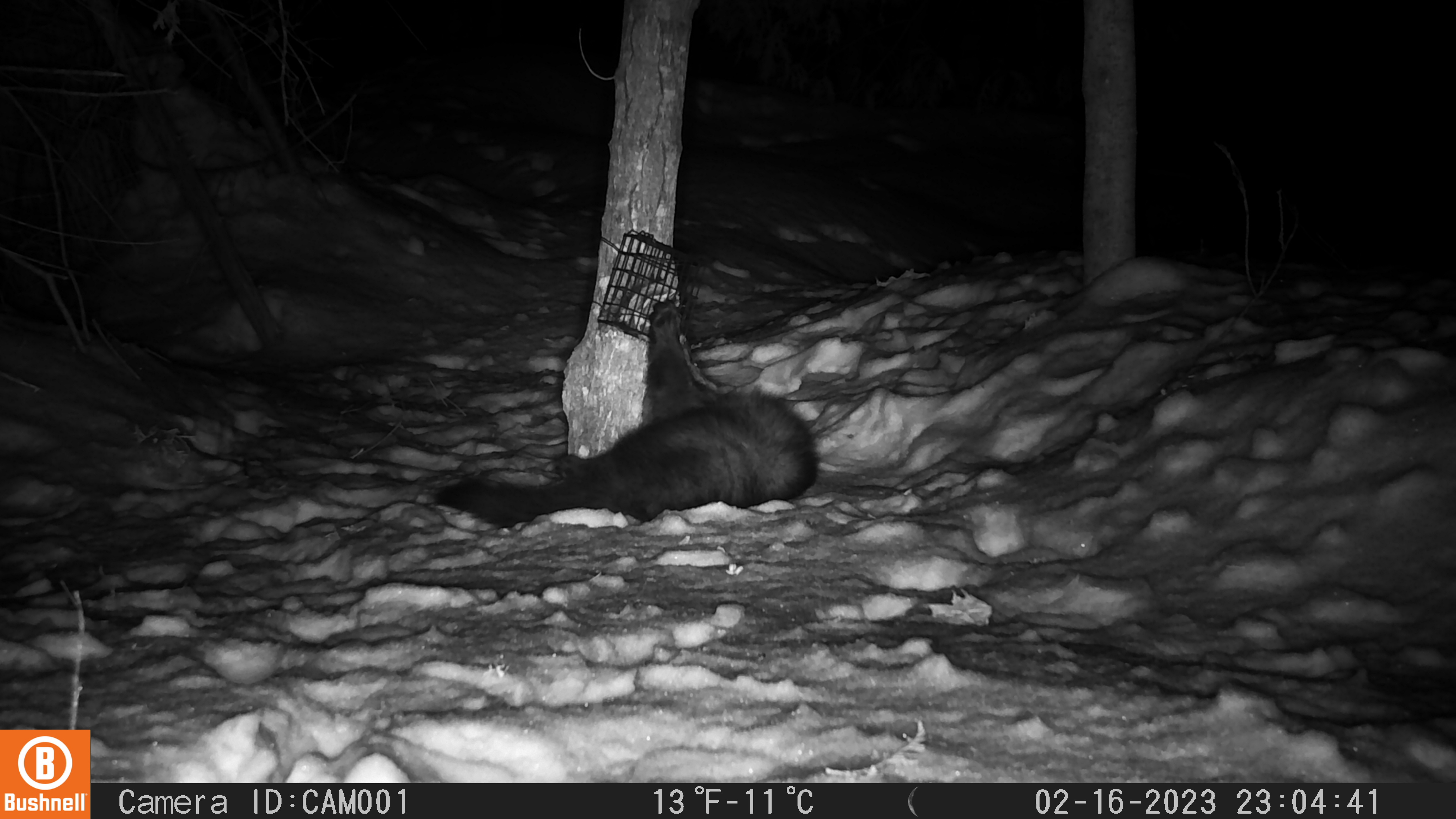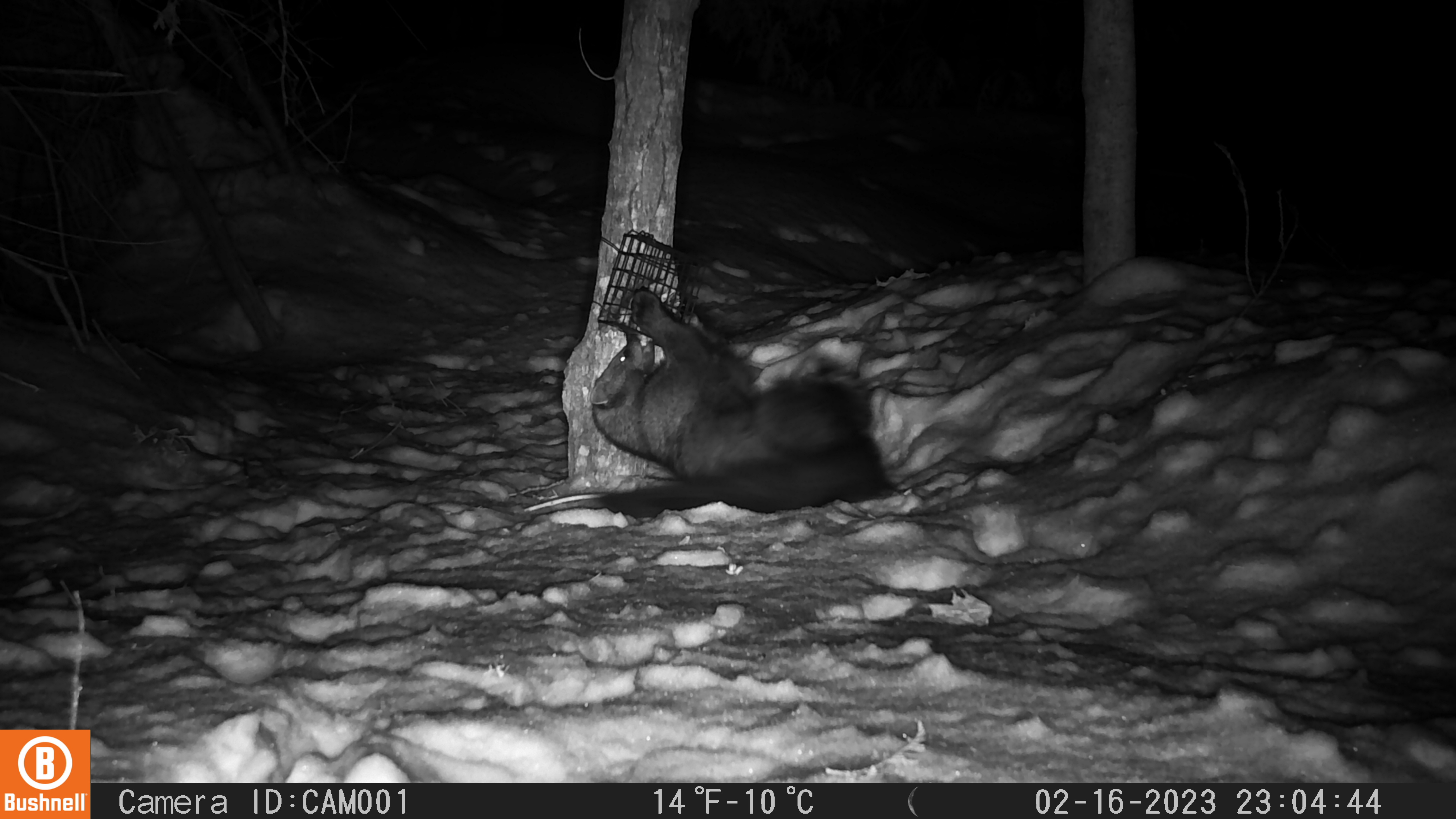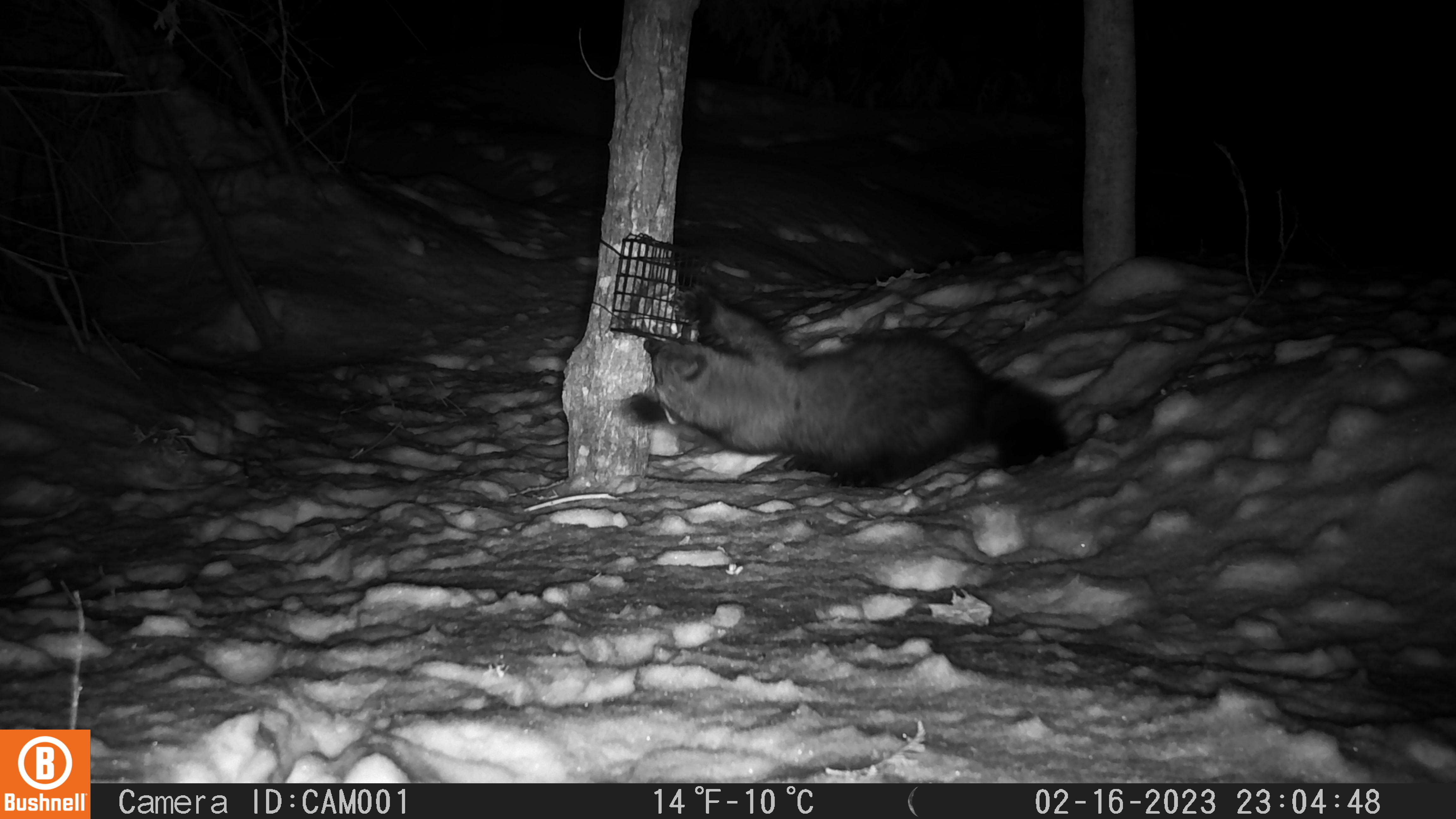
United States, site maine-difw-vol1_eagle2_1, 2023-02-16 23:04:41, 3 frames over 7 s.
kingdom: Animalia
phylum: Chordata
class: Mammalia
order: Carnivora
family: Mustelidae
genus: Pekania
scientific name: Pekania pennanti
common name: fisher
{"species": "fisher (Pekania pennanti)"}